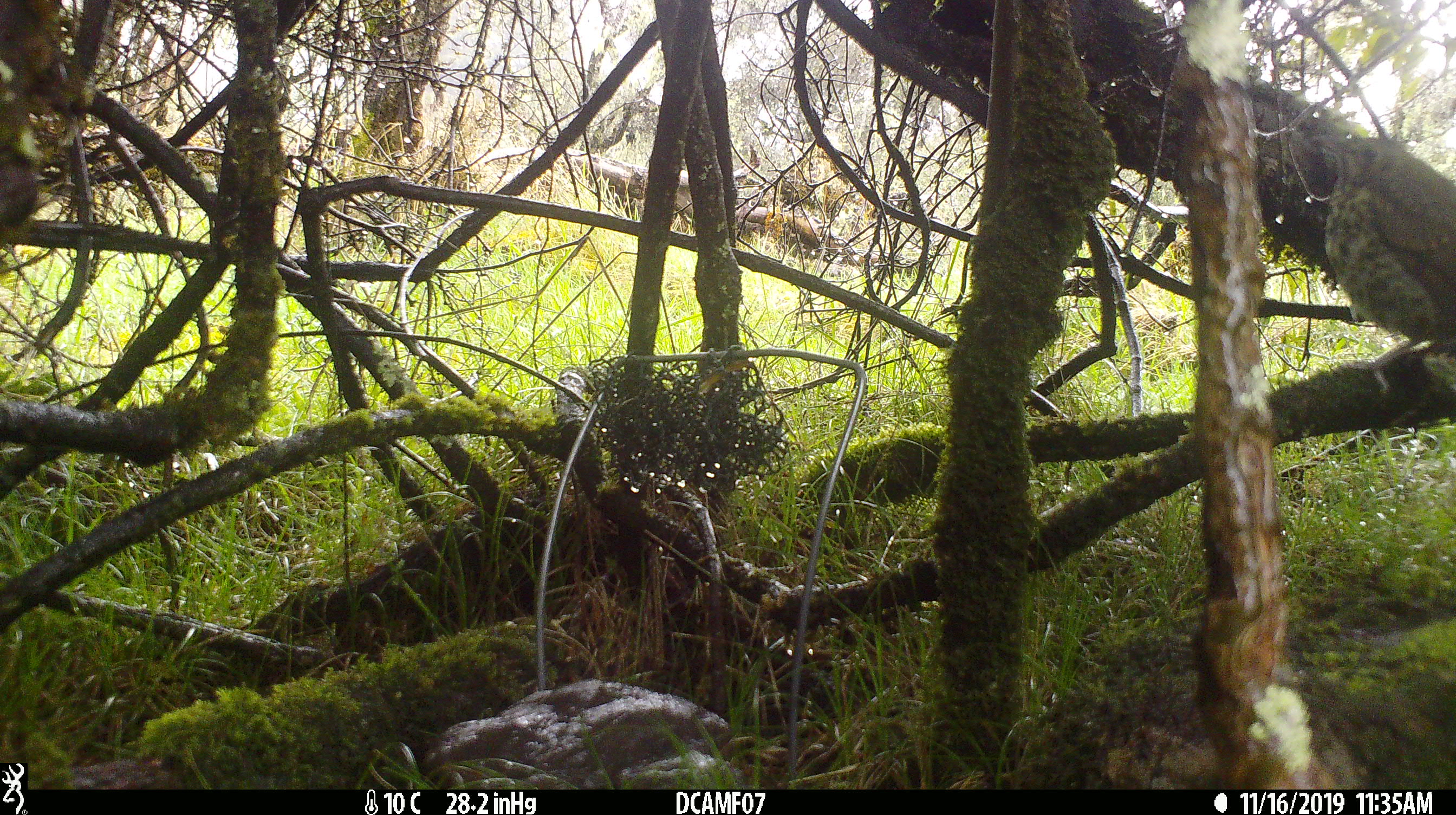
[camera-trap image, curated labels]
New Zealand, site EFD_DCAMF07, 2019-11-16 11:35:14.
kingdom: Animalia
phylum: Chordata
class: Aves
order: Passeriformes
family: Turdidae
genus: Turdus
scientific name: Turdus philomelos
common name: song thrush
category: thrush